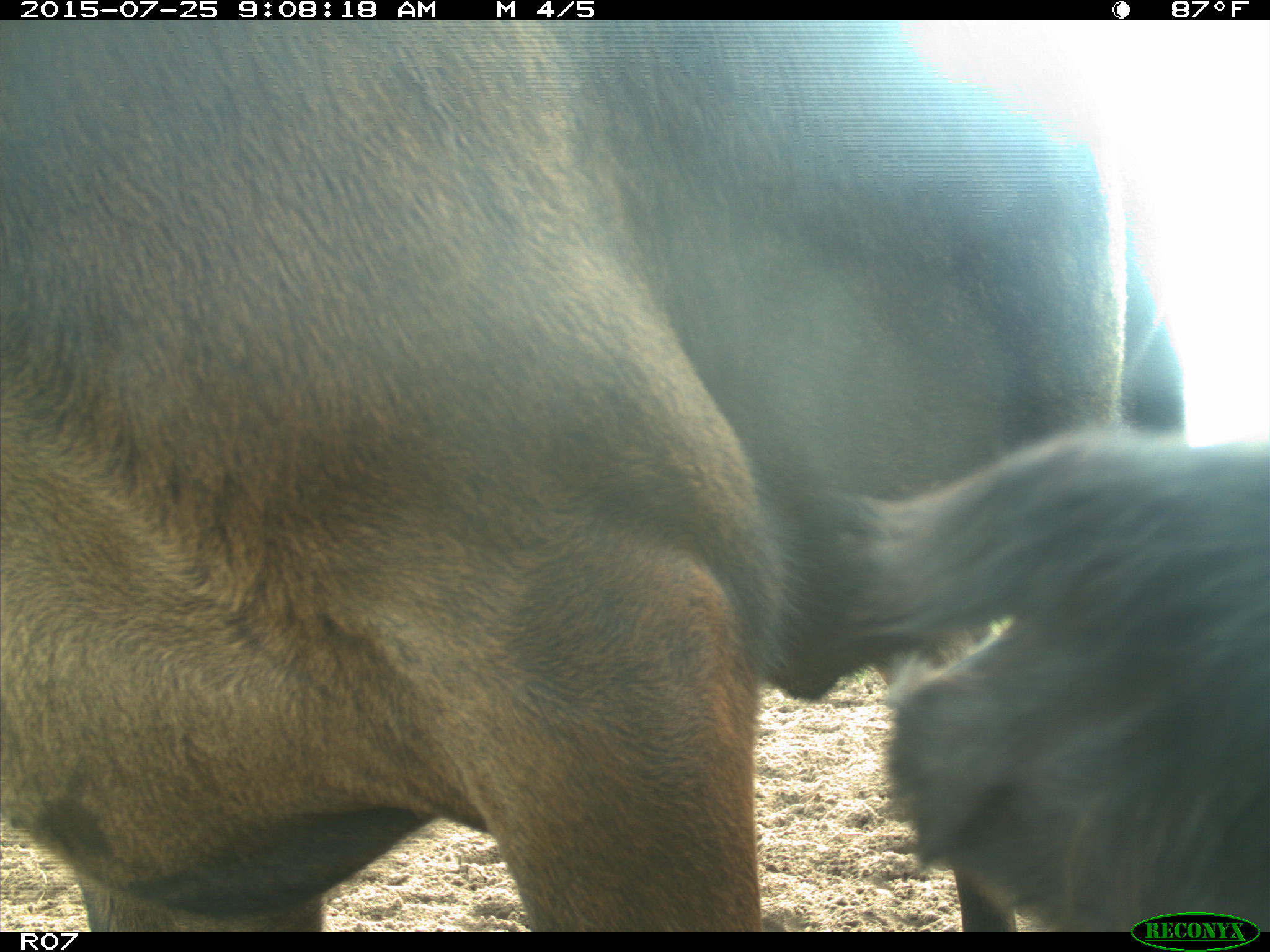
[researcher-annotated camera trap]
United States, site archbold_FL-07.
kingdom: Animalia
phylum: Chordata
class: Mammalia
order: Artiodactyla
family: Bovidae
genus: Bos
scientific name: Bos taurus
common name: domestic cow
Bos taurus (domestic cow).